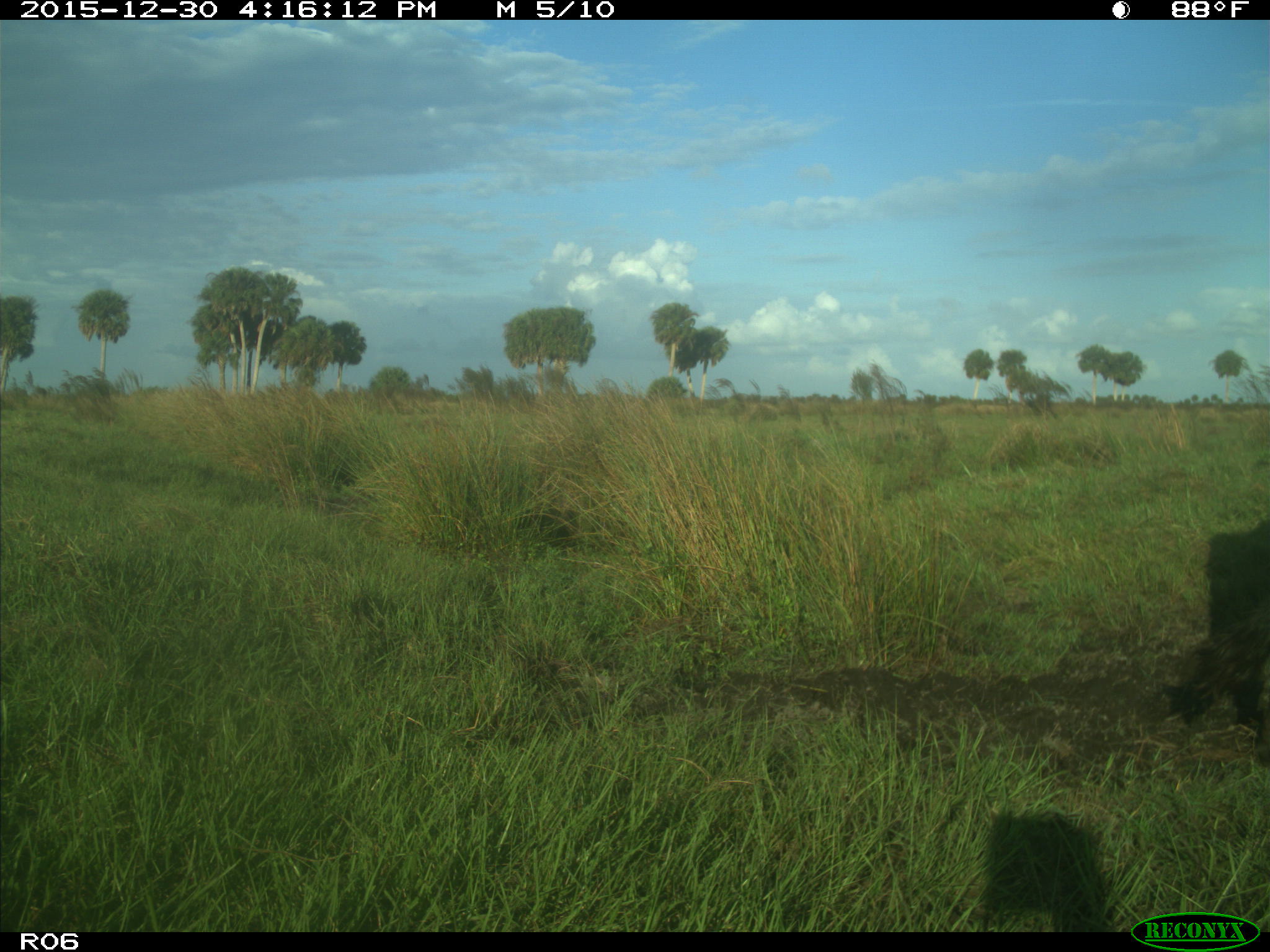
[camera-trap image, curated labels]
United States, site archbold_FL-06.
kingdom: Animalia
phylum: Chordata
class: Mammalia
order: Artiodactyla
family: Bovidae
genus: Bos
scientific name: Bos taurus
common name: domestic cow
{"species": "Bos taurus (domestic cow)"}